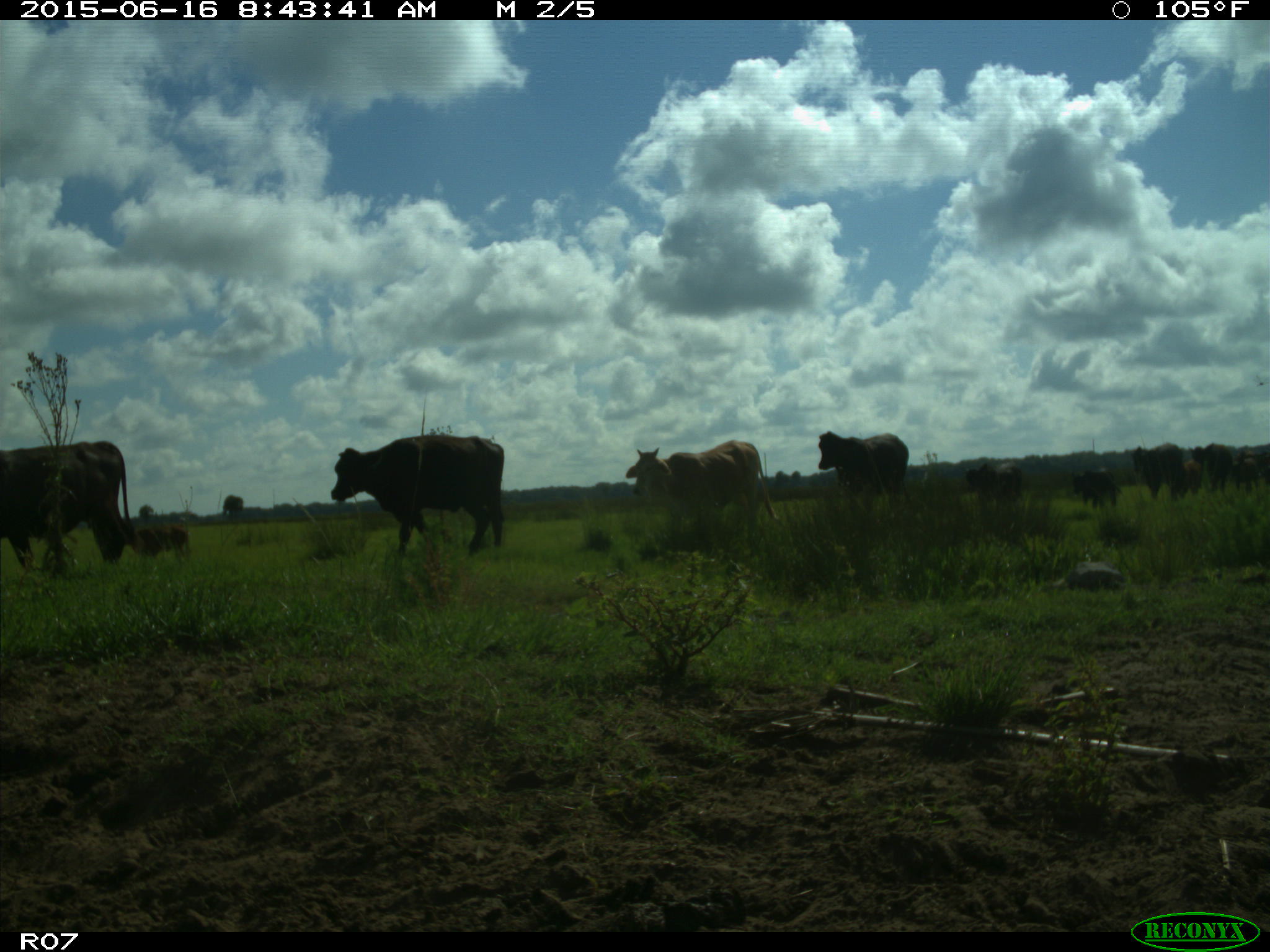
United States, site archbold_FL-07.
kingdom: Animalia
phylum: Chordata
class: Mammalia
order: Artiodactyla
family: Bovidae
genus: Bos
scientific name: Bos taurus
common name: domestic cow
Bos taurus (domestic cow).